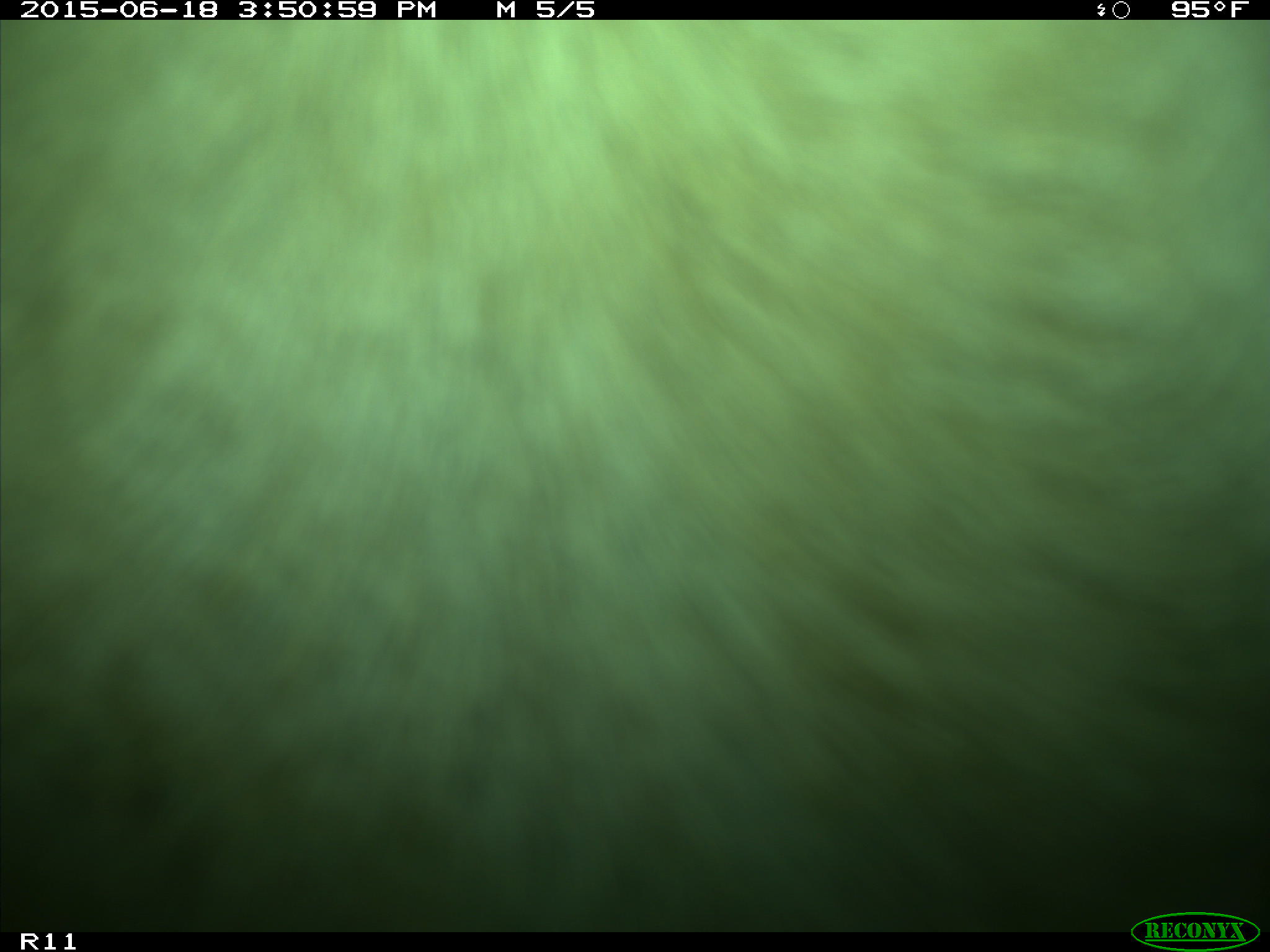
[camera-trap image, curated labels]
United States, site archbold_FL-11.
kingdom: Animalia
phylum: Chordata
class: Mammalia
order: Artiodactyla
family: Bovidae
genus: Bos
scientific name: Bos taurus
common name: domestic cow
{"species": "Bos taurus (domestic cow)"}